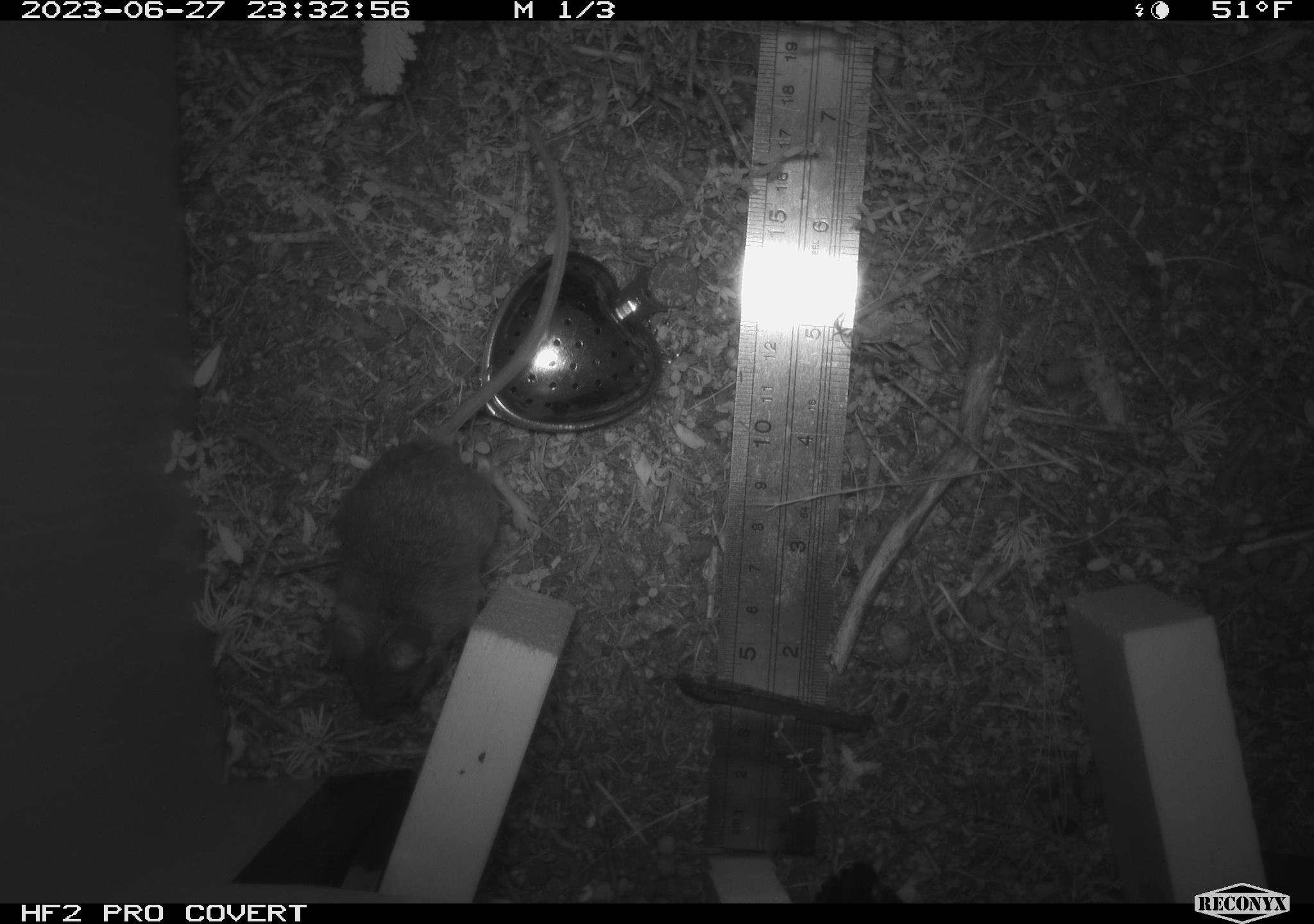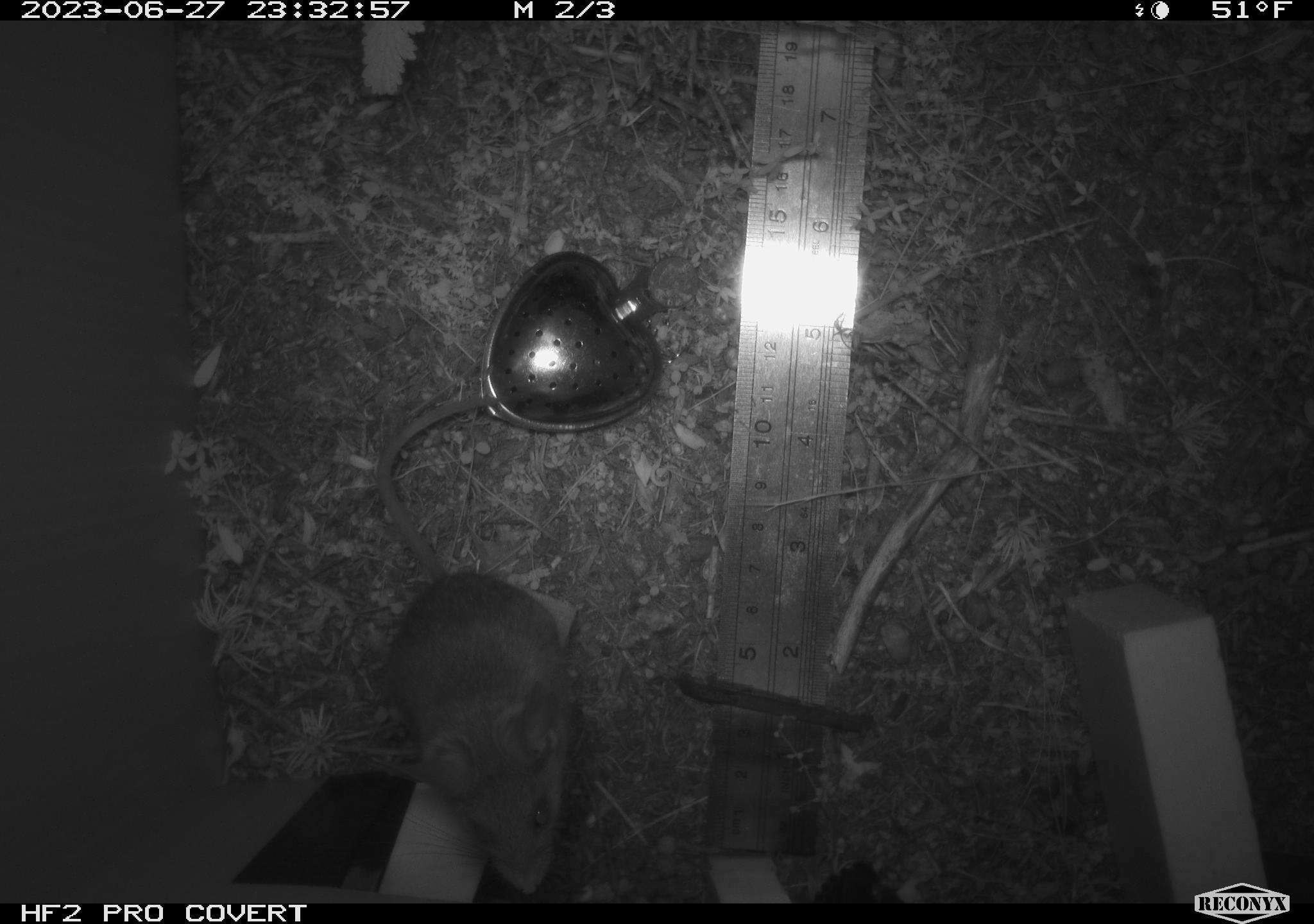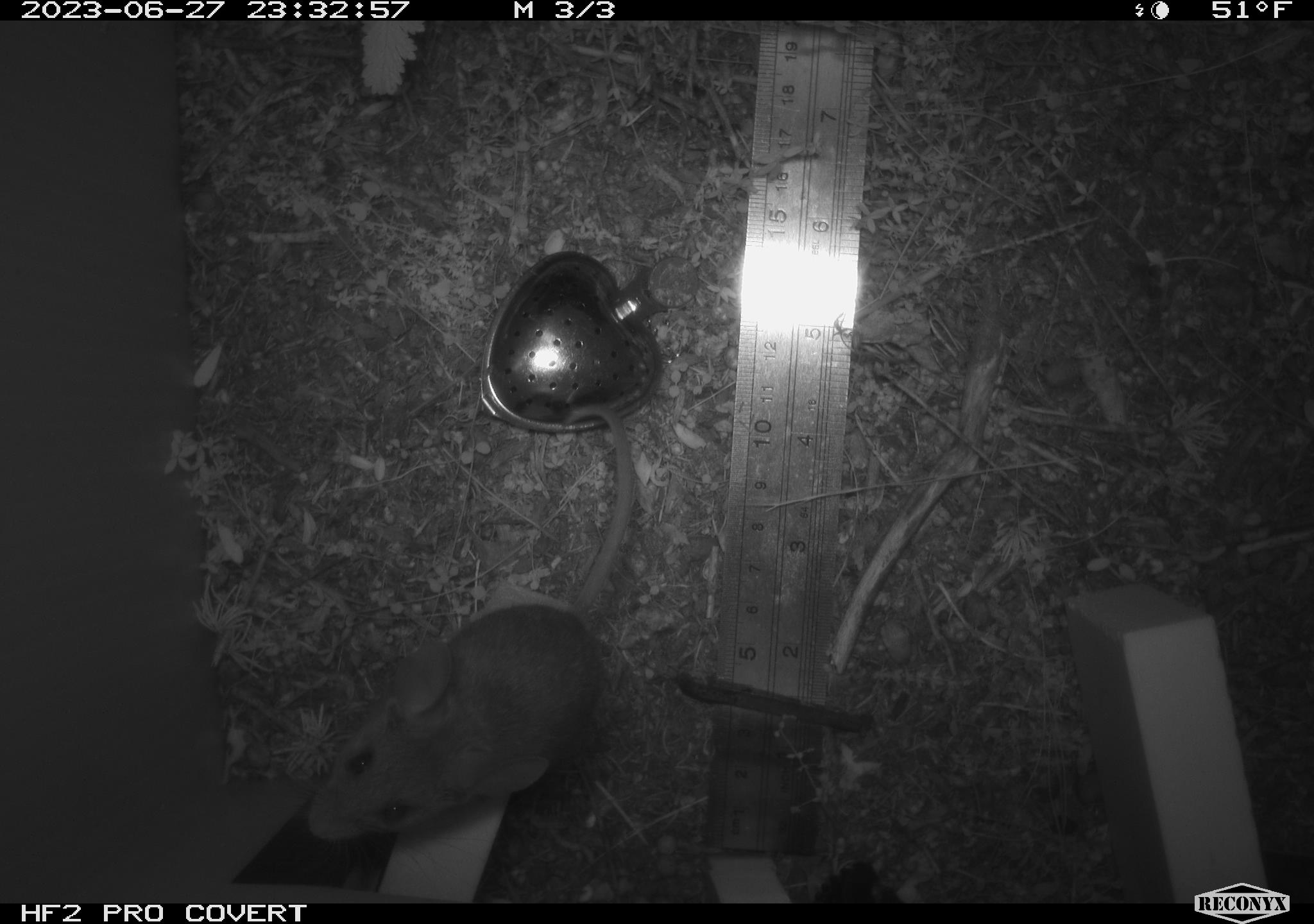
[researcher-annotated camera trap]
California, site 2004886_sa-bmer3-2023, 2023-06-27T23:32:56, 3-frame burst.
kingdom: Animalia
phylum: Chordata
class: Mammalia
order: Rodentia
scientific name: Rodentia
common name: mouse species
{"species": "mouse species (Rodentia)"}